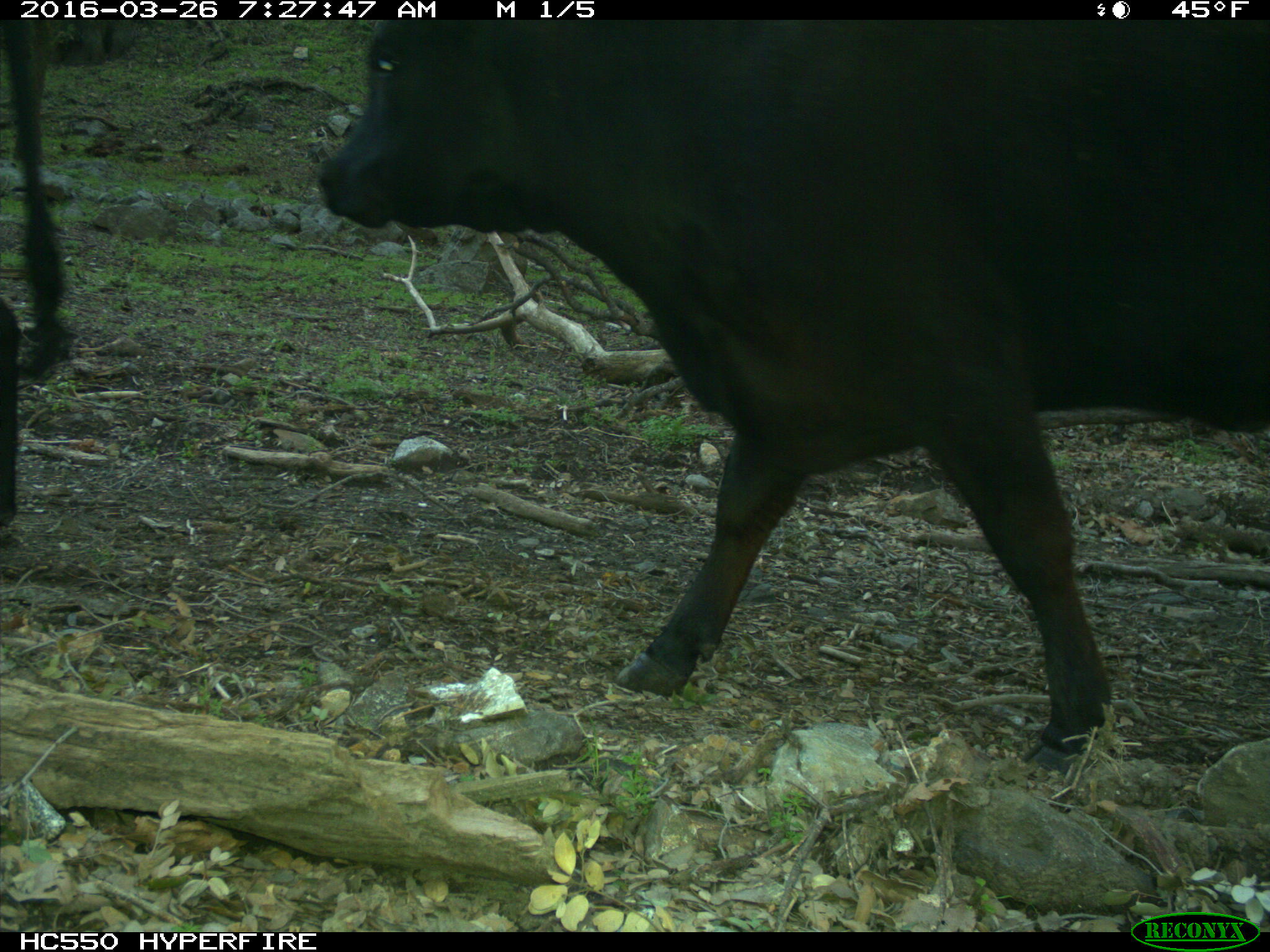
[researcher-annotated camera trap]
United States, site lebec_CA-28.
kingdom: Animalia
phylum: Chordata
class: Mammalia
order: Artiodactyla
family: Bovidae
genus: Bos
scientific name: Bos taurus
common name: domestic cow